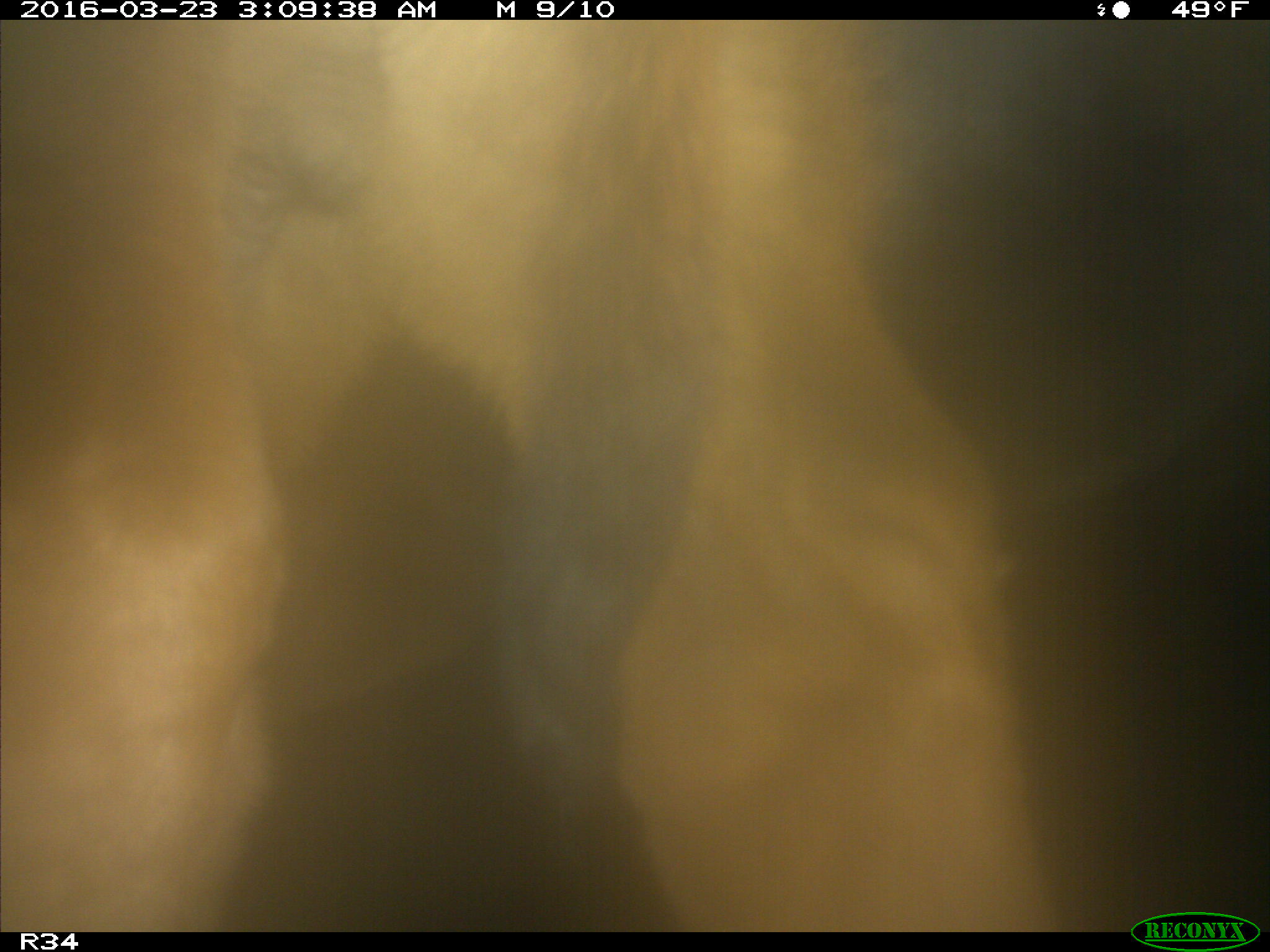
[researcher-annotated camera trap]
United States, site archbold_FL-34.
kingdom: Animalia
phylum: Chordata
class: Mammalia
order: Artiodactyla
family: Bovidae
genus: Bos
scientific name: Bos taurus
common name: domestic cow